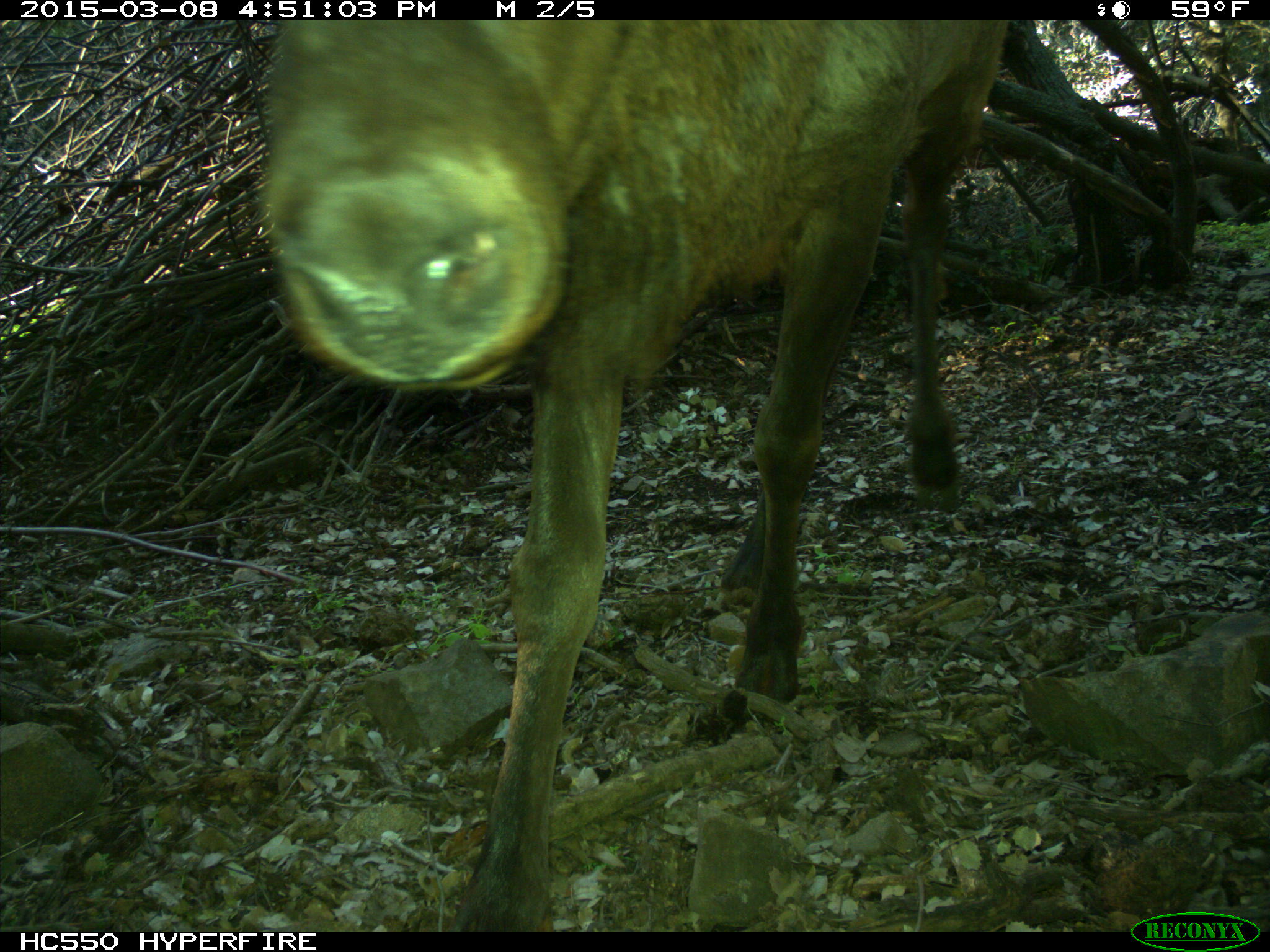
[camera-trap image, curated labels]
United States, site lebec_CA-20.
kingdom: Animalia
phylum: Chordata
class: Mammalia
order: Artiodactyla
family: Cervidae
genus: Cervus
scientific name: Cervus canadensis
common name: elk